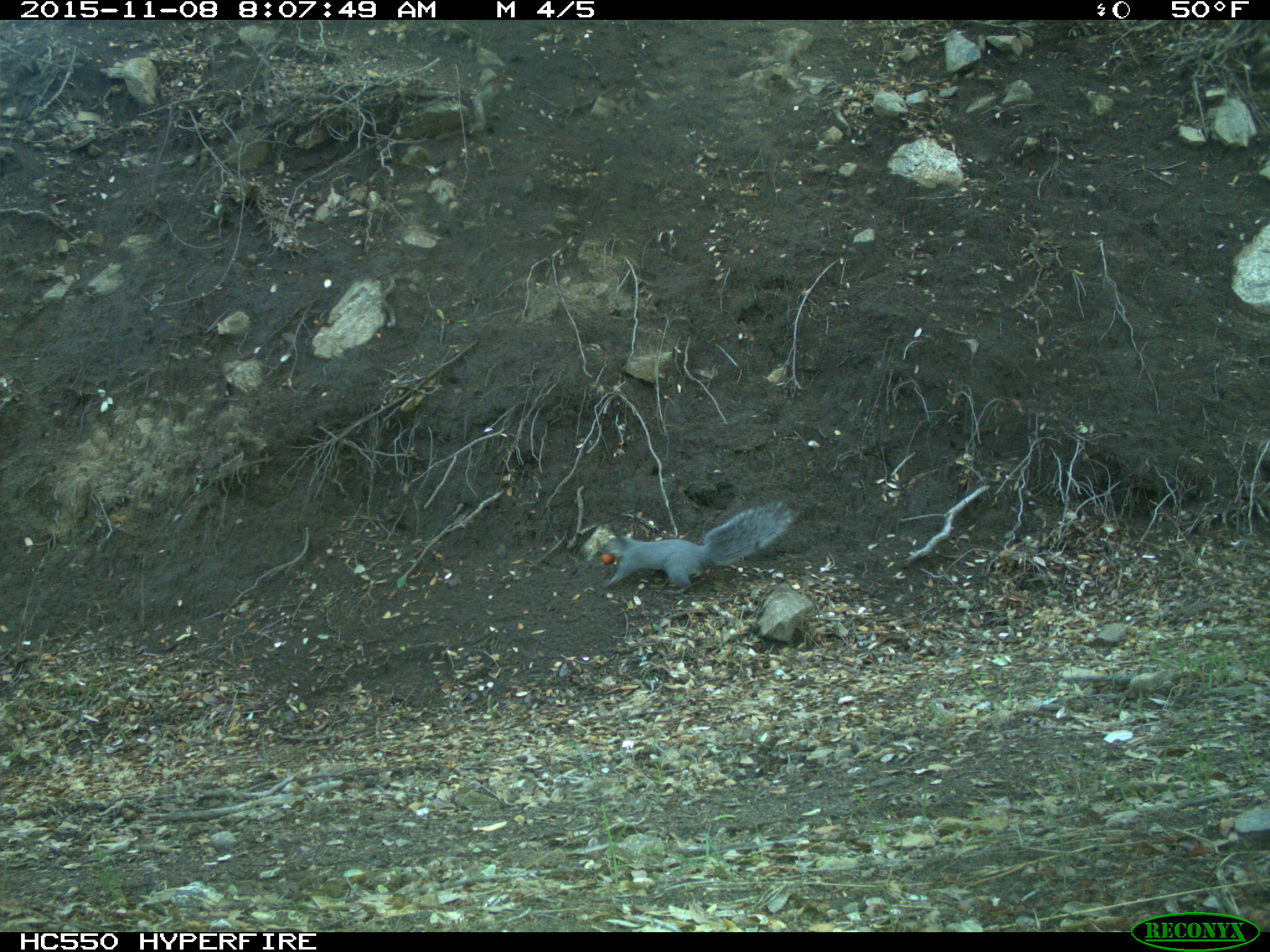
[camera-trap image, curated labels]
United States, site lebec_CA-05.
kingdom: Animalia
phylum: Chordata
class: Mammalia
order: Rodentia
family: Sciuridae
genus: Sciurus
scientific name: Sciurus carolinensis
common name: eastern gray squirrel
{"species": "Sciurus carolinensis (eastern gray squirrel)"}